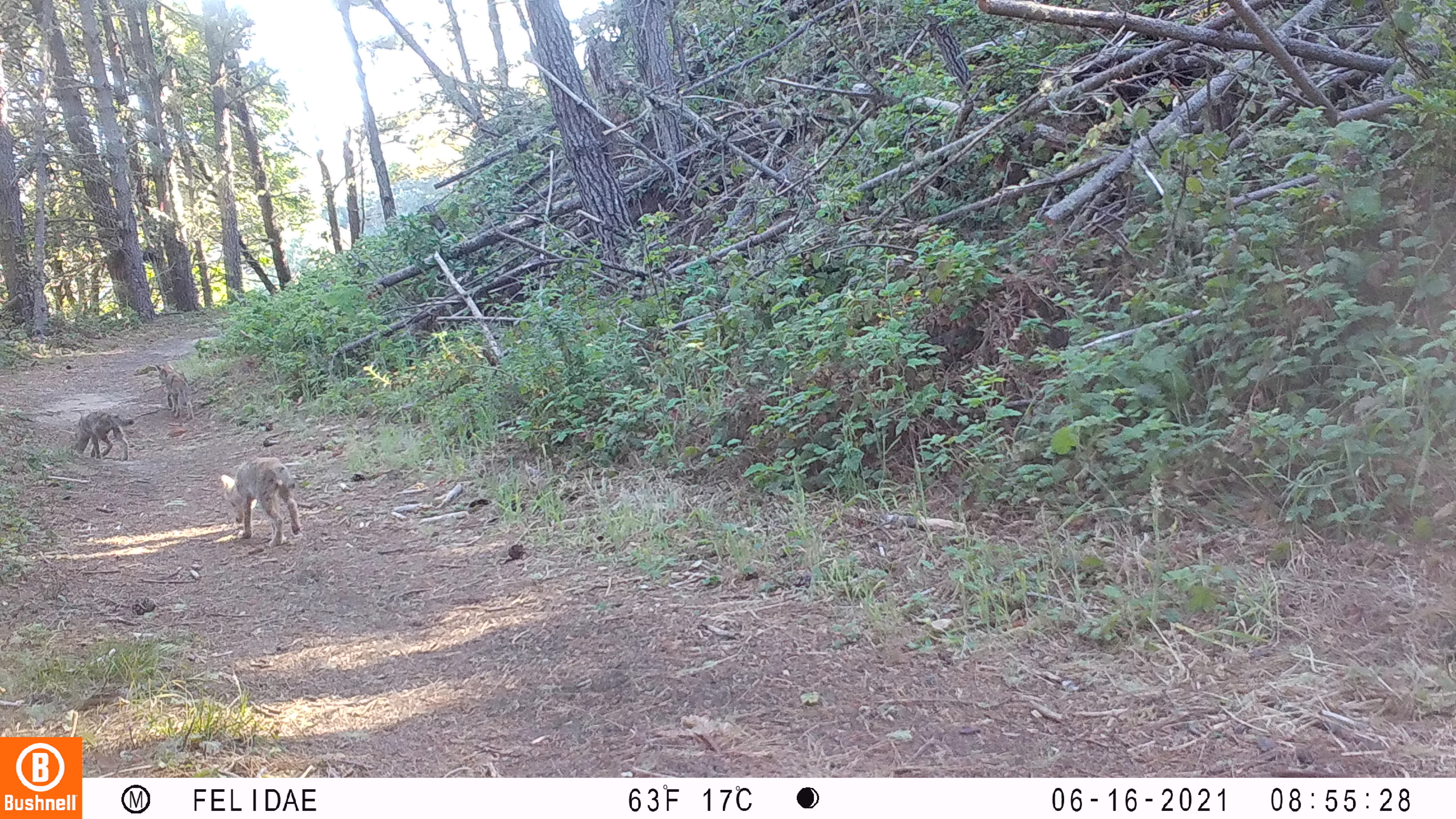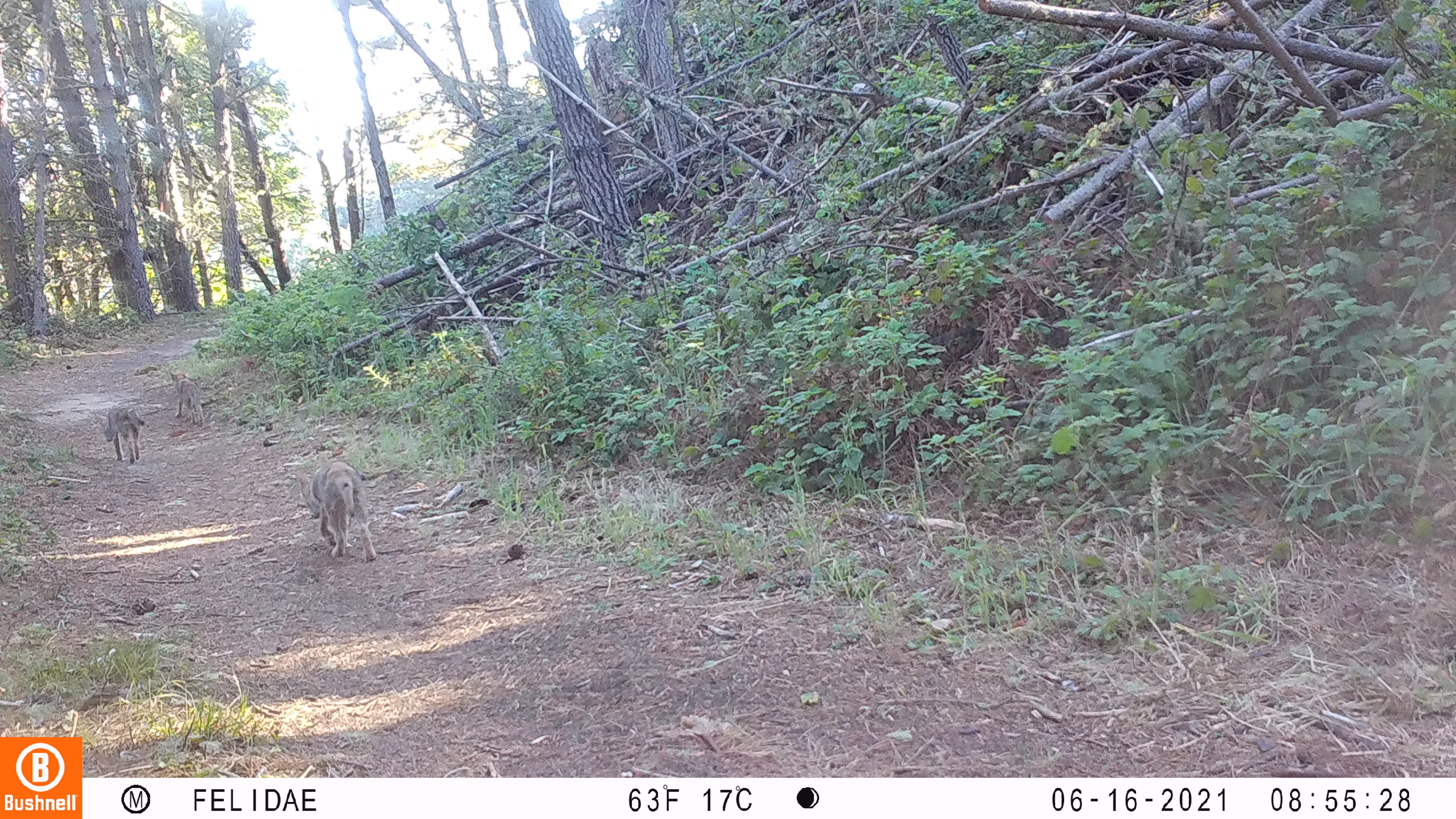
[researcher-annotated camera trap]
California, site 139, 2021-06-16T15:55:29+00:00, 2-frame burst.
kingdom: Animalia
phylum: Chordata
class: Mammalia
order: Carnivora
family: Canidae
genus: Canis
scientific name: Canis latrans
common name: coyote